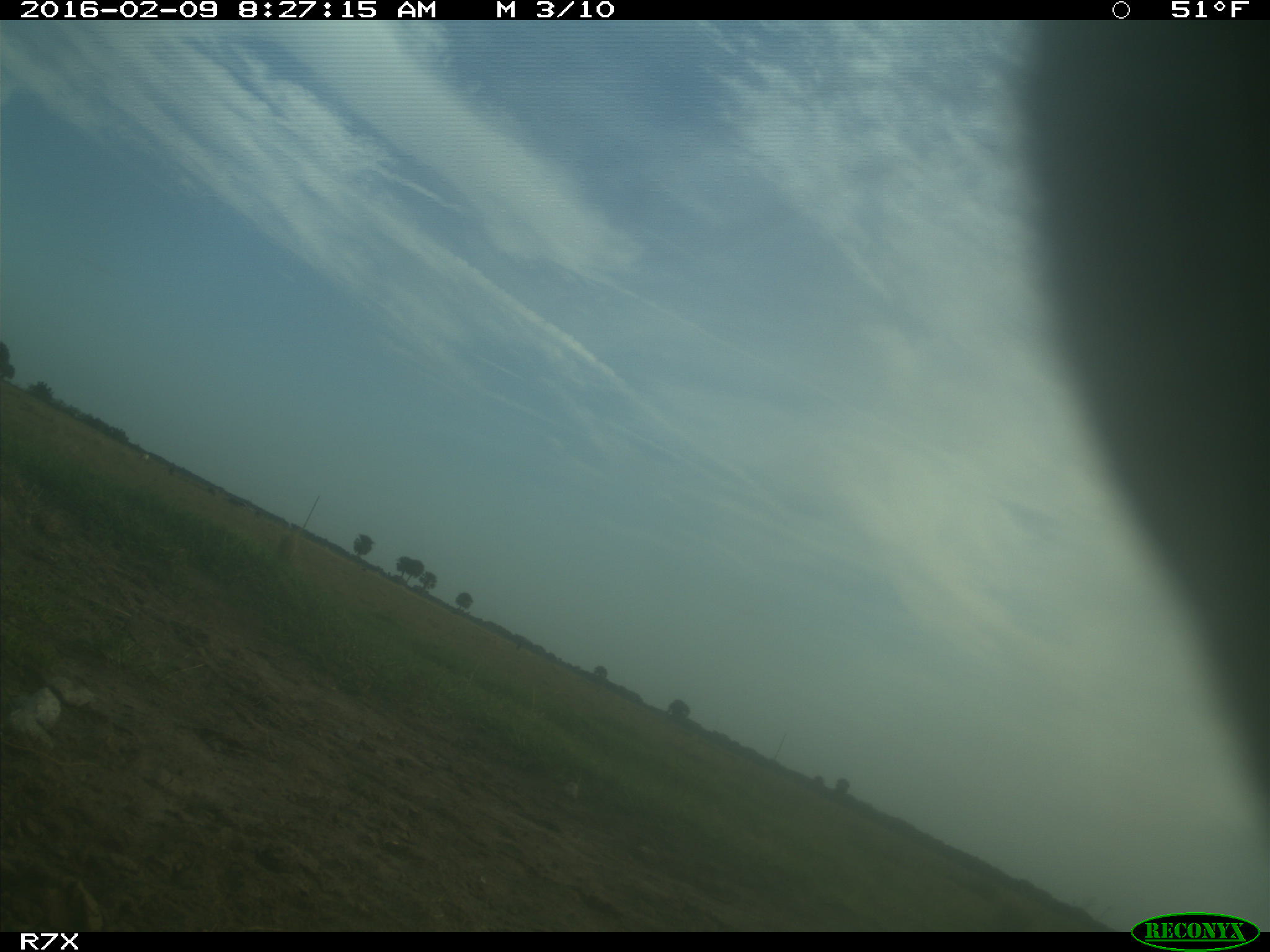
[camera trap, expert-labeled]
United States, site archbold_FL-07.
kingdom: Animalia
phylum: Chordata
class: Mammalia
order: Artiodactyla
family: Bovidae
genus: Bos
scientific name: Bos taurus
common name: domestic cow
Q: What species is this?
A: Bos taurus (domestic cow).